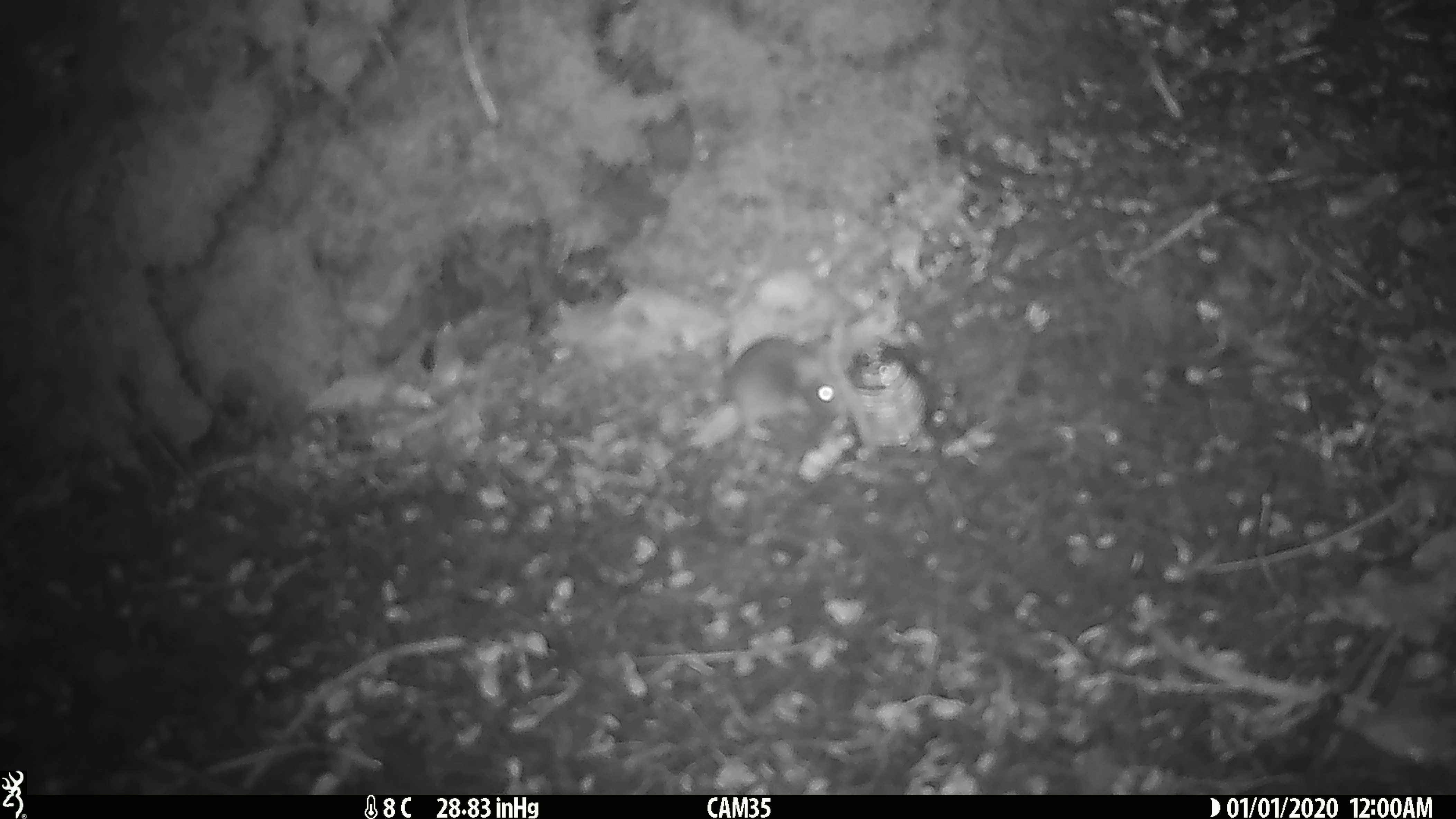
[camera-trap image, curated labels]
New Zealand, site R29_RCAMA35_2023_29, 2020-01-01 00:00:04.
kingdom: Animalia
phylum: Chordata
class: Mammalia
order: Rodentia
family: Muridae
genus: Mus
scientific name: Mus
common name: mouse